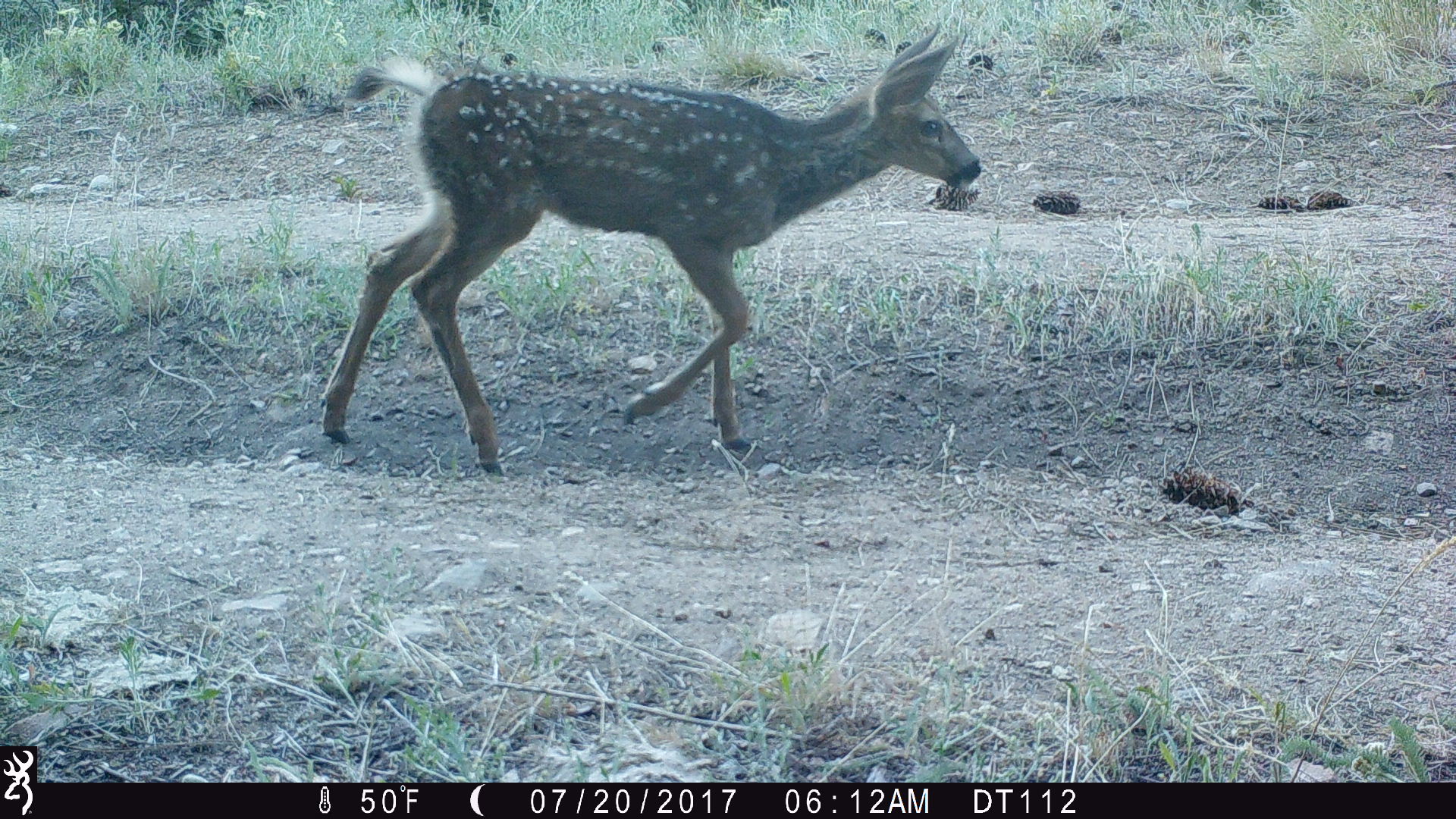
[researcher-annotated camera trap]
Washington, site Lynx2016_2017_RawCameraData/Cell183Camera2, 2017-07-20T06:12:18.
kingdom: Animalia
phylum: Chordata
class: Mammalia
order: Artiodactyla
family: Cervidae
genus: Odocoileus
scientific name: Odocoileus hemionus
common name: mule deer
Odocoileus hemionus (mule deer). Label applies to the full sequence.